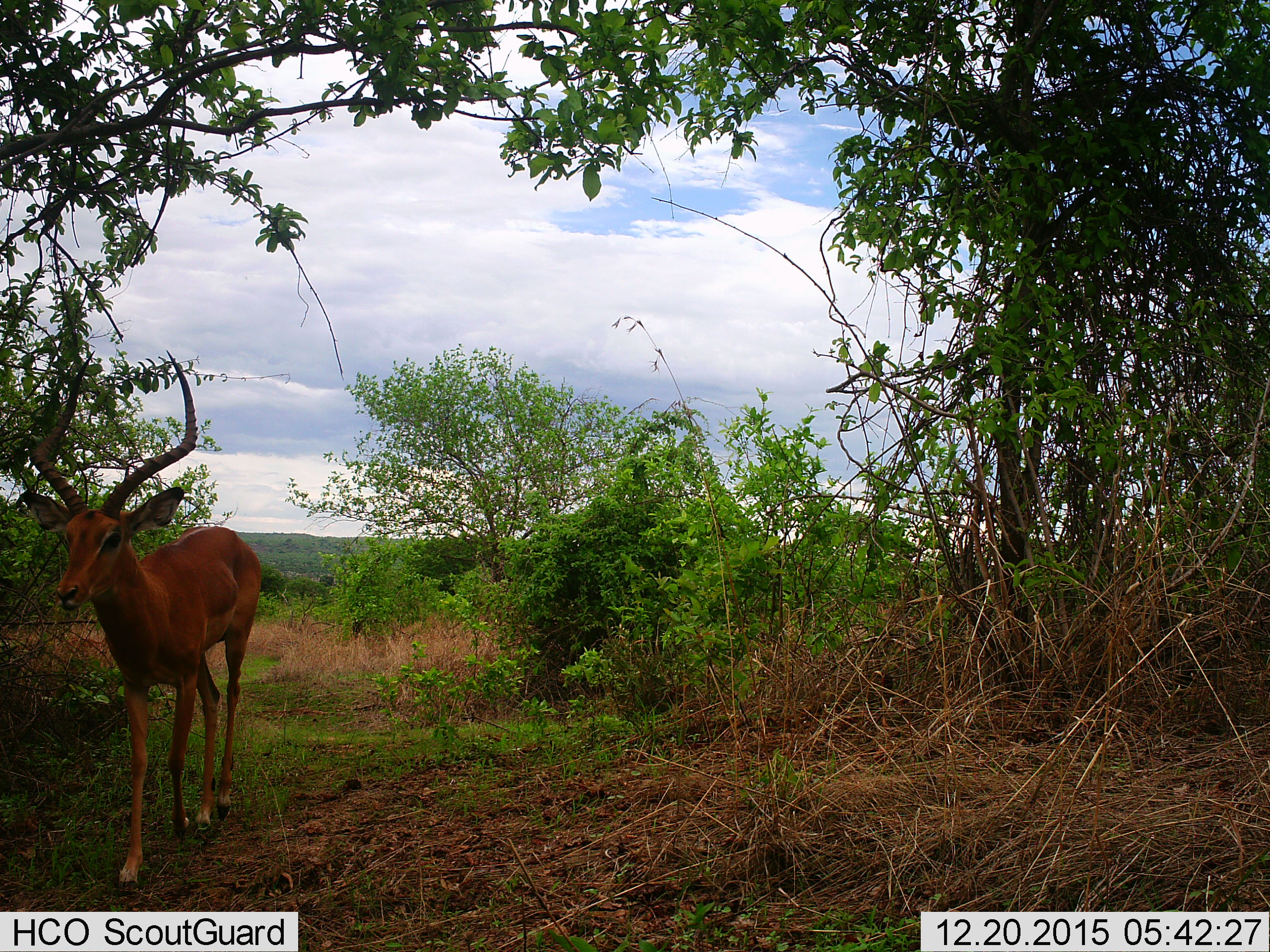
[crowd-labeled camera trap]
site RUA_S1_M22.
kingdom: Animalia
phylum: Chordata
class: Mammalia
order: Artiodactyla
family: Bovidae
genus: Aepyceros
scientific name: Aepyceros melampus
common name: impala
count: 1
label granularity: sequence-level